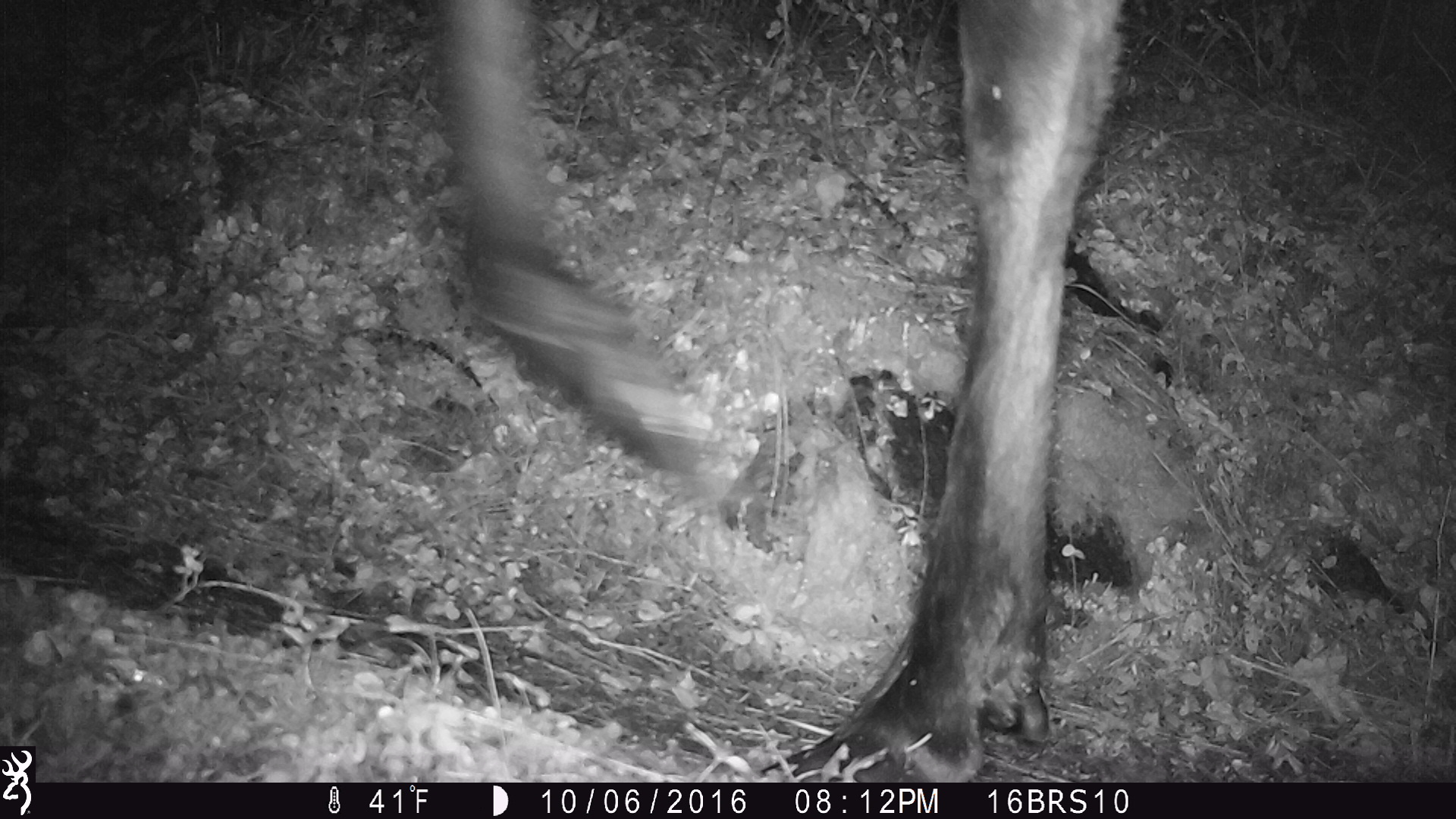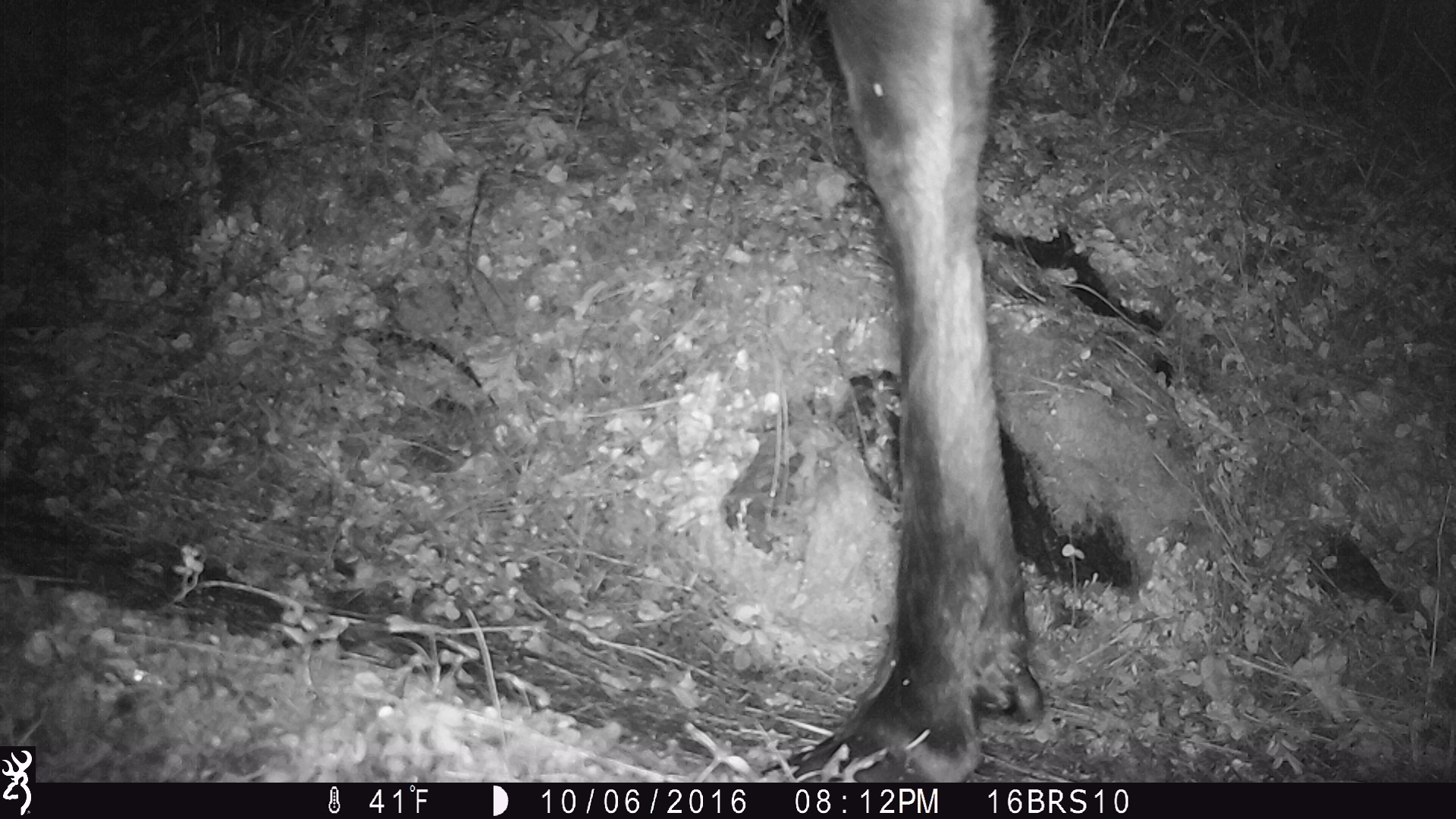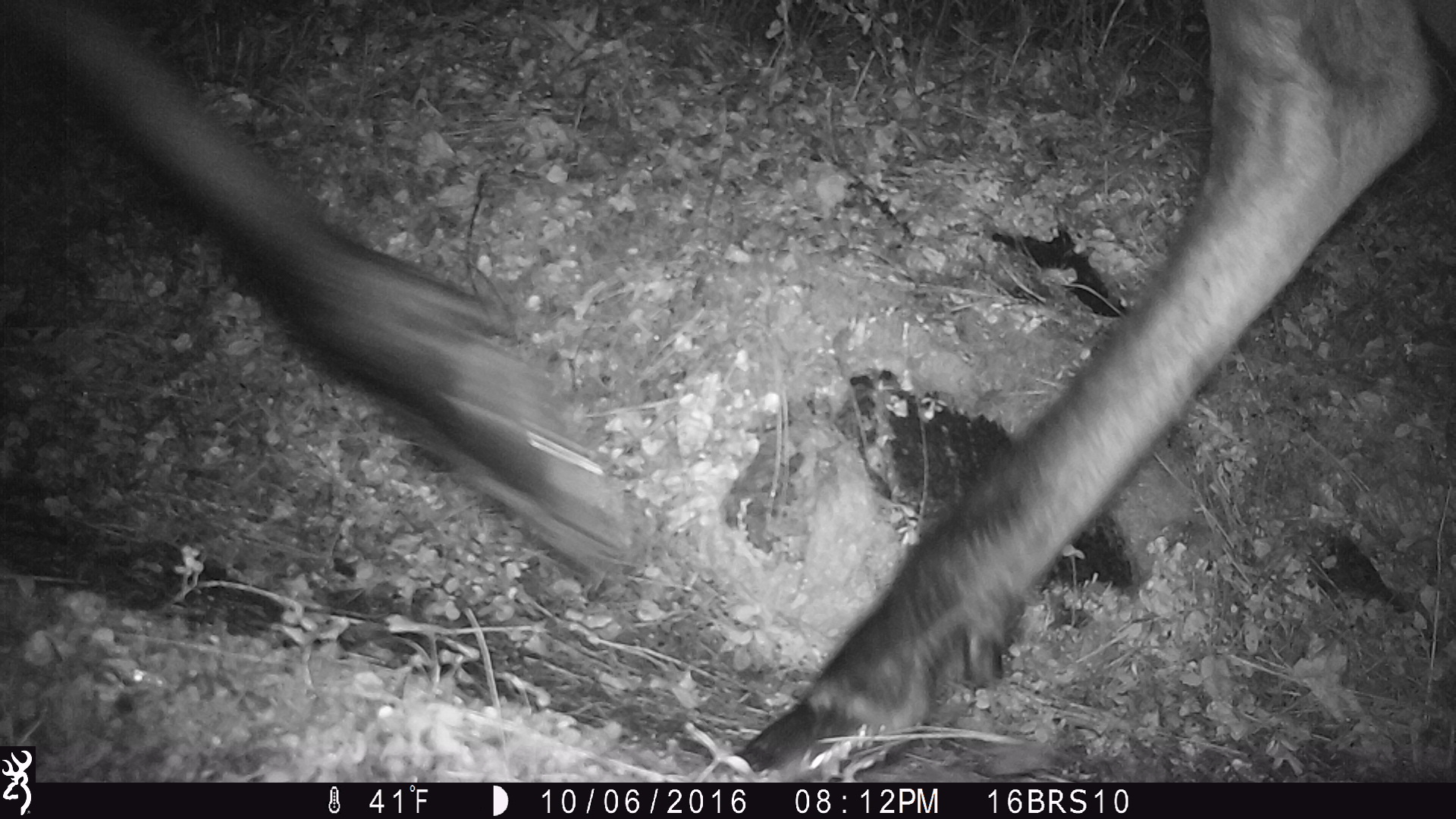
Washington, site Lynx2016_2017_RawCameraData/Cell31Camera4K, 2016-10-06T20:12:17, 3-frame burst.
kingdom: Animalia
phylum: Chordata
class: Mammalia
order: Artiodactyla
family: Cervidae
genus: Alces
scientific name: Alces alces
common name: moose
Alces alces (moose). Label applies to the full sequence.